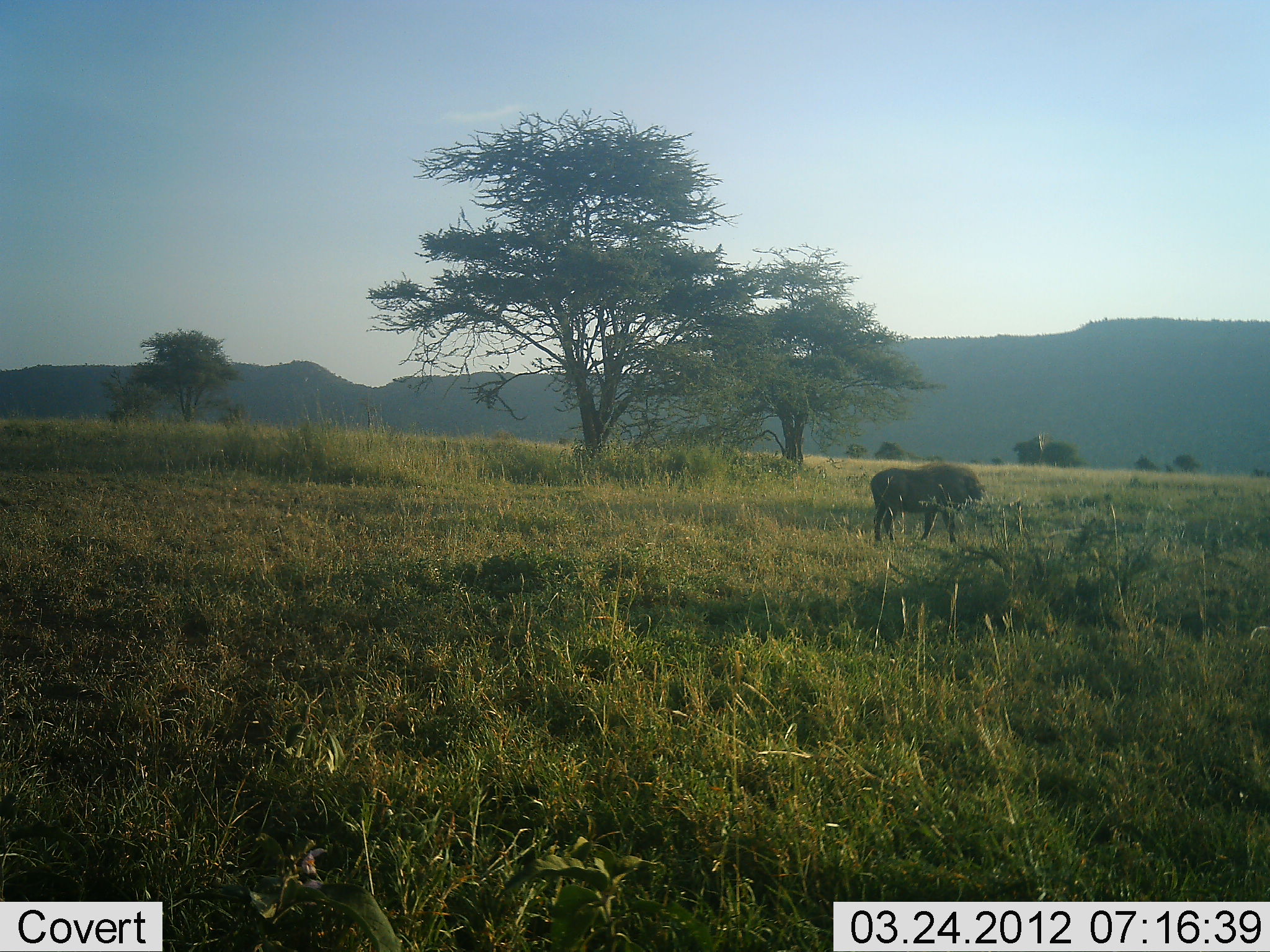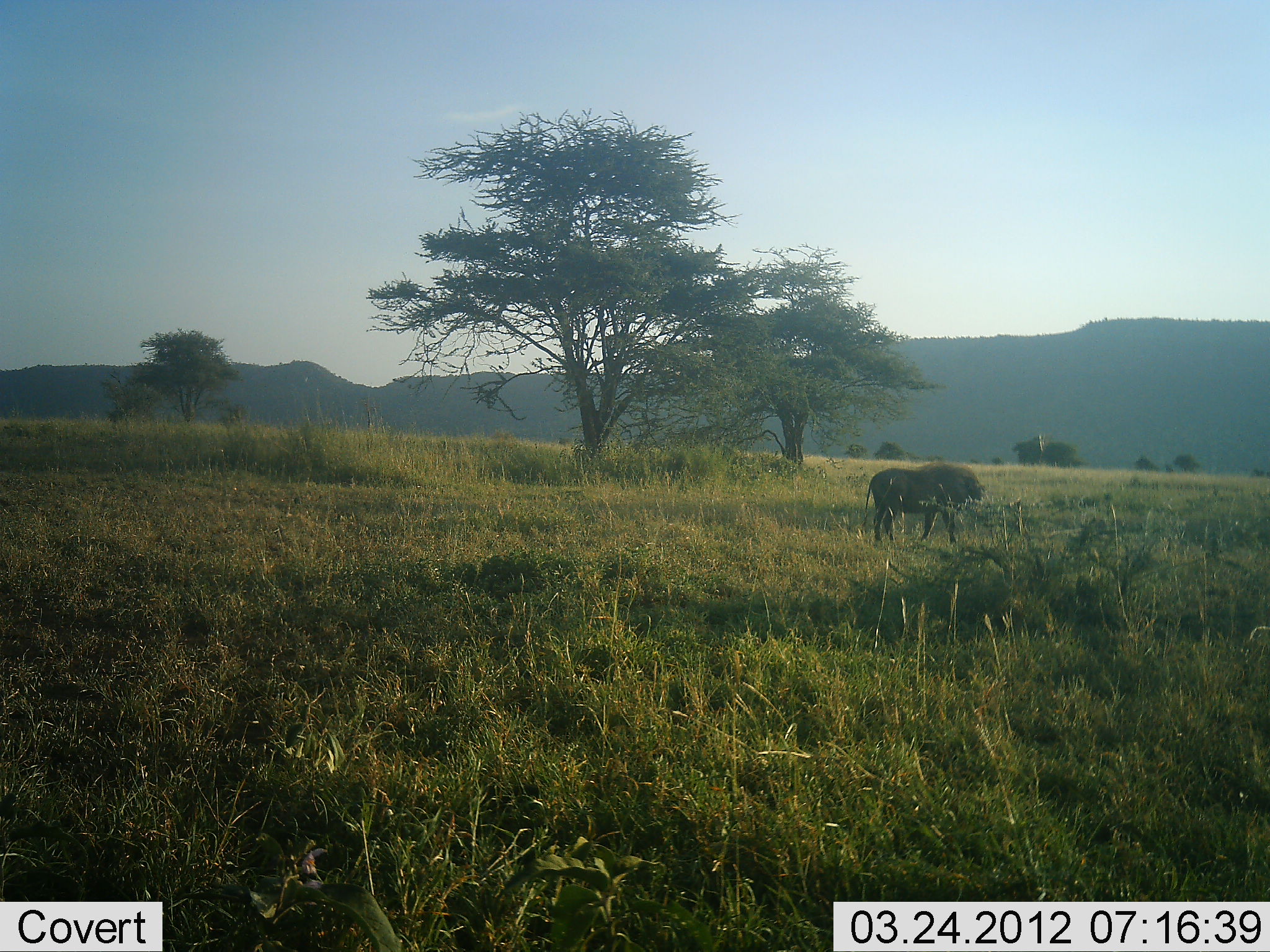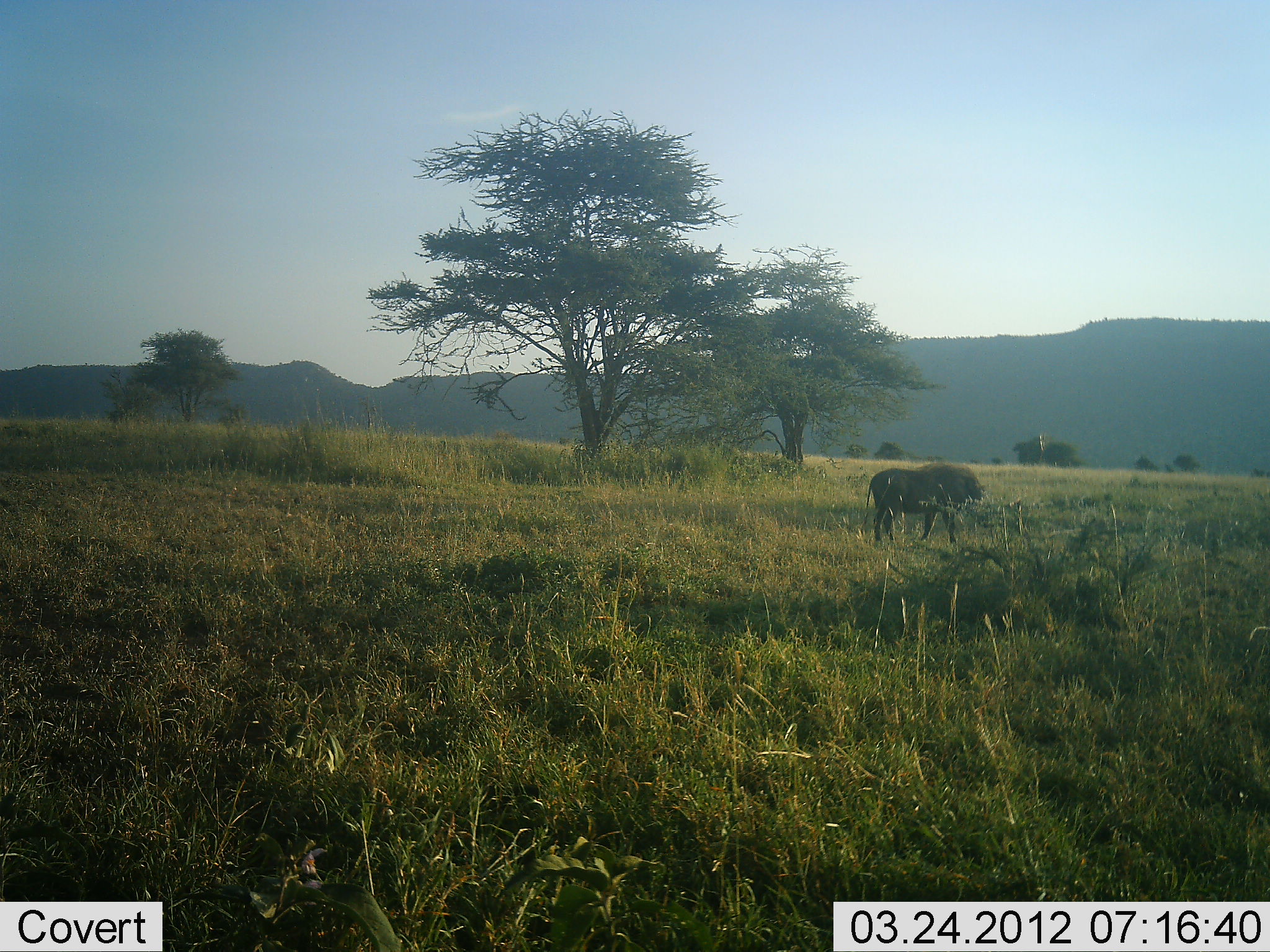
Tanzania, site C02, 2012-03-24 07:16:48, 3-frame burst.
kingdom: Animalia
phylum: Chordata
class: Mammalia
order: Artiodactyla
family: Suidae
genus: Phacochoerus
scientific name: Phacochoerus africanus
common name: warthog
Warthog (Phacochoerus africanus), count 1. Behavior (volunteer vote fractions): standing 95%, resting 0%, moving 5%, interacting 0%. Young present (vote fraction): 0%. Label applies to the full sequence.